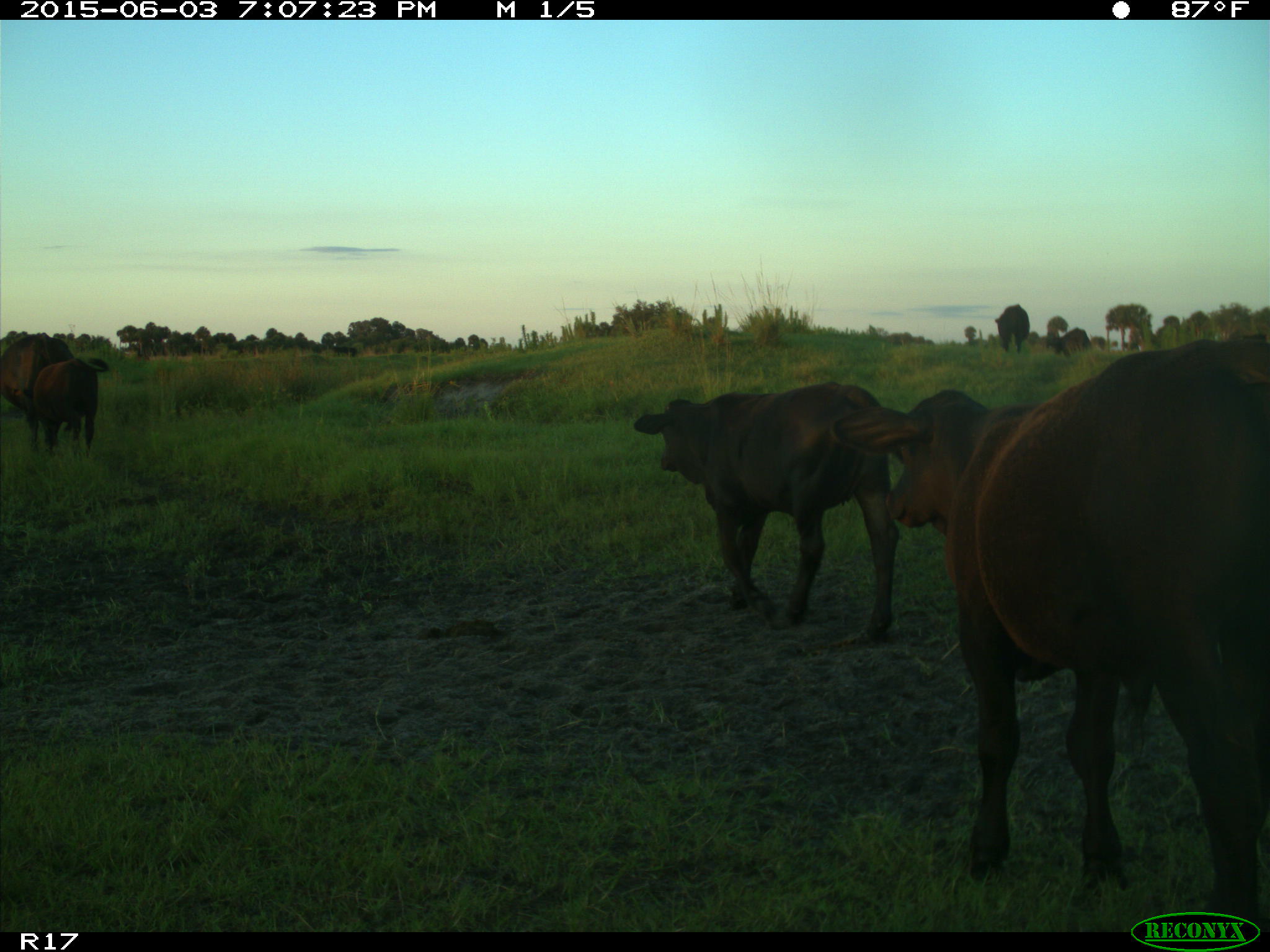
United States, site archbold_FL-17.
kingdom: Animalia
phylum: Chordata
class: Mammalia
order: Artiodactyla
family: Bovidae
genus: Bos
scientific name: Bos taurus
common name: domestic cow